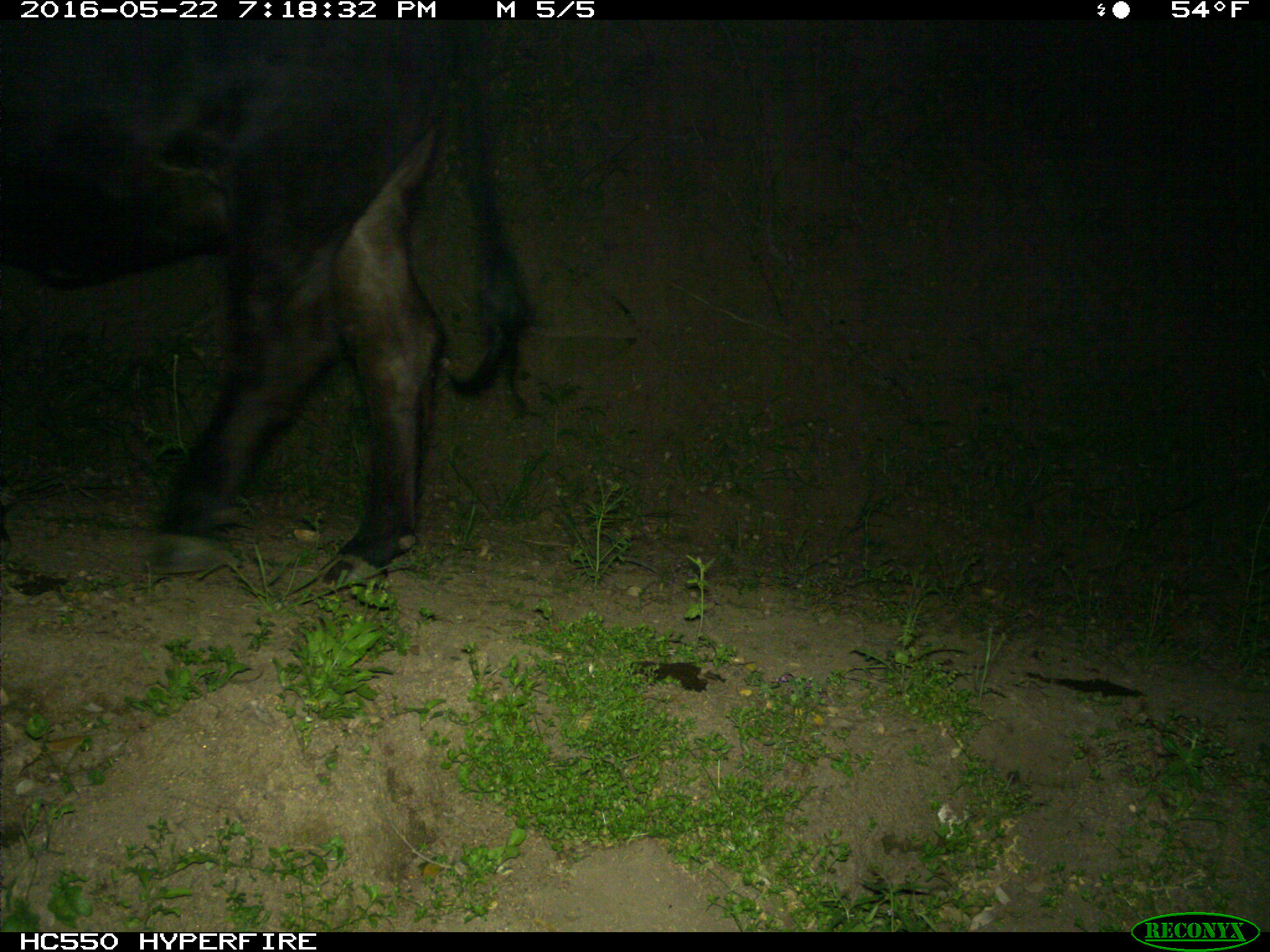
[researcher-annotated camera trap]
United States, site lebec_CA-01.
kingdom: Animalia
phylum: Chordata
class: Mammalia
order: Artiodactyla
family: Bovidae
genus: Bos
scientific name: Bos taurus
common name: domestic cow